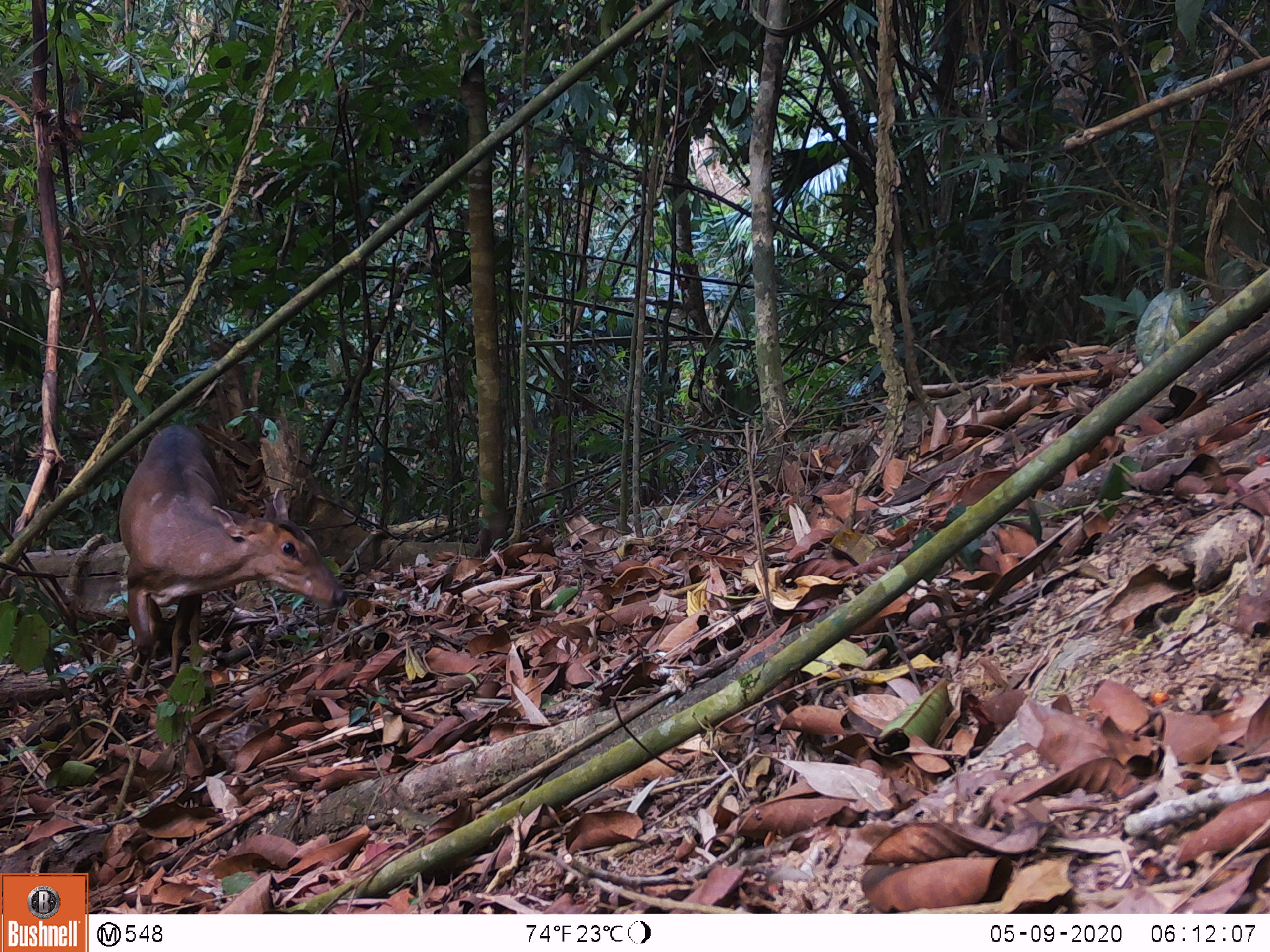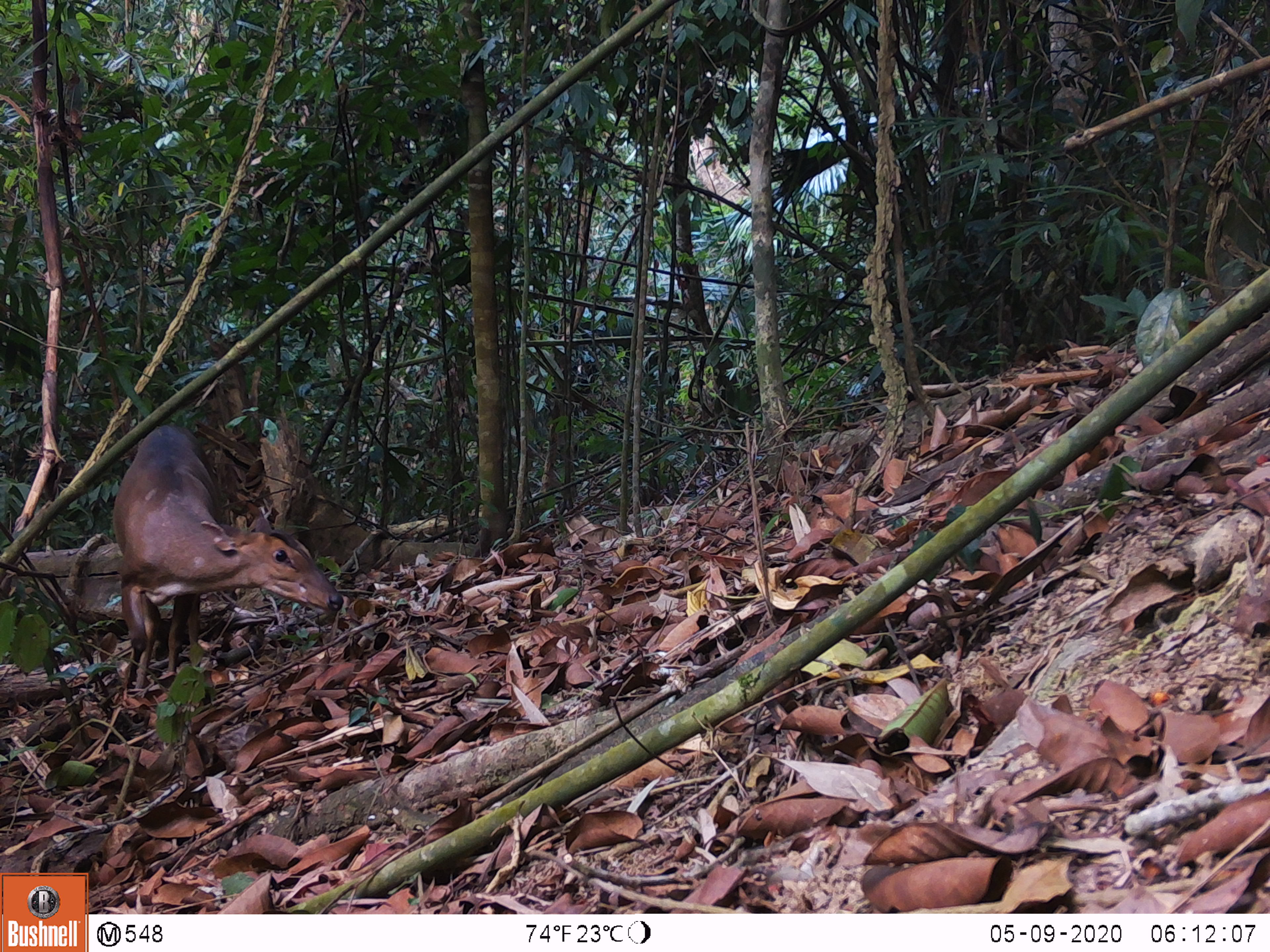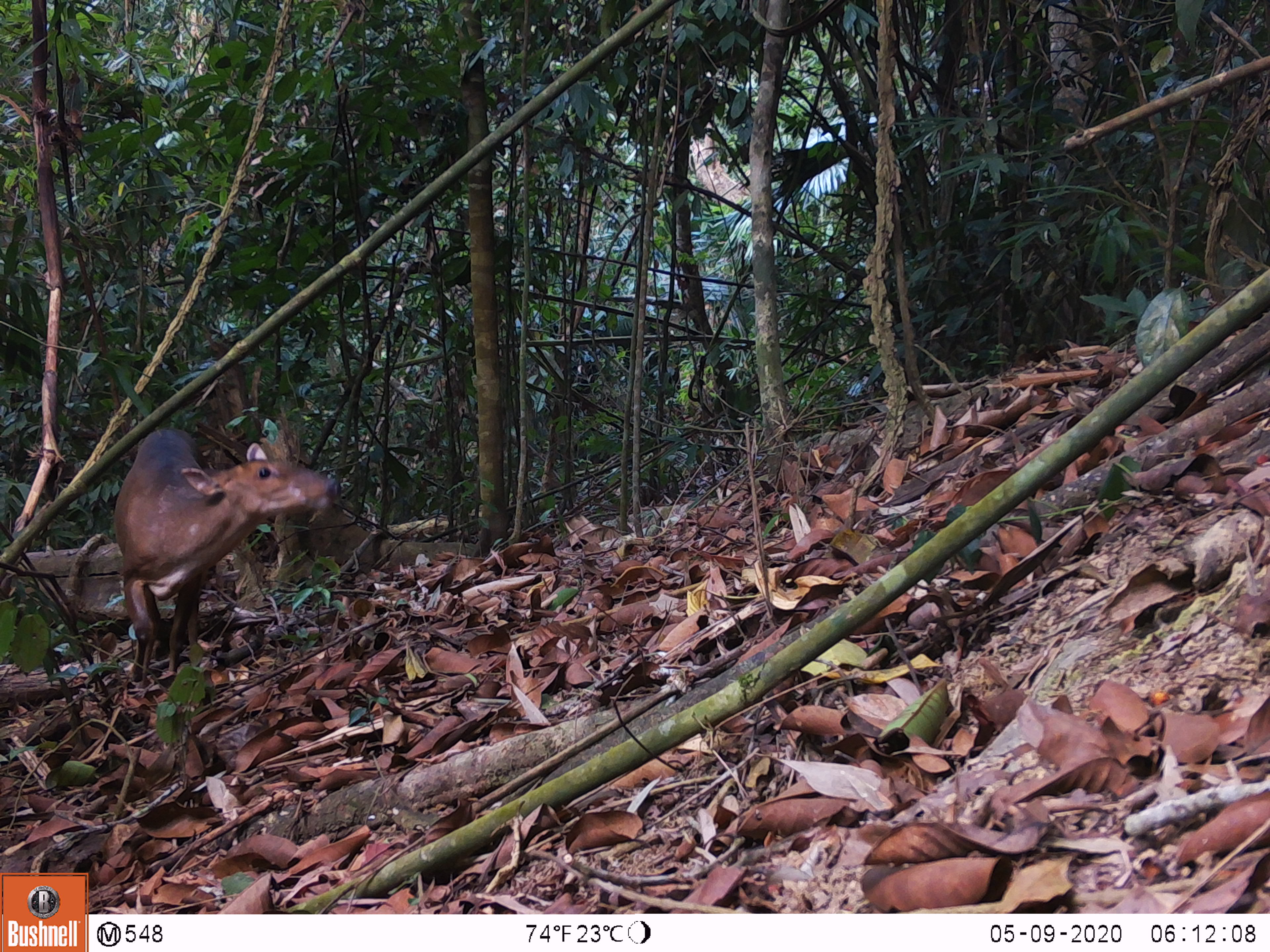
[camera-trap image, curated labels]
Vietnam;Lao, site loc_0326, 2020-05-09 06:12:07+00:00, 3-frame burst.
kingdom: Animalia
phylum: Chordata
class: Mammalia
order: Artiodactyla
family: Cervidae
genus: Muntiacus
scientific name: Muntiacus vuquangensis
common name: large-antlered muntjac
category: large antlered muntjac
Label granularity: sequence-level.